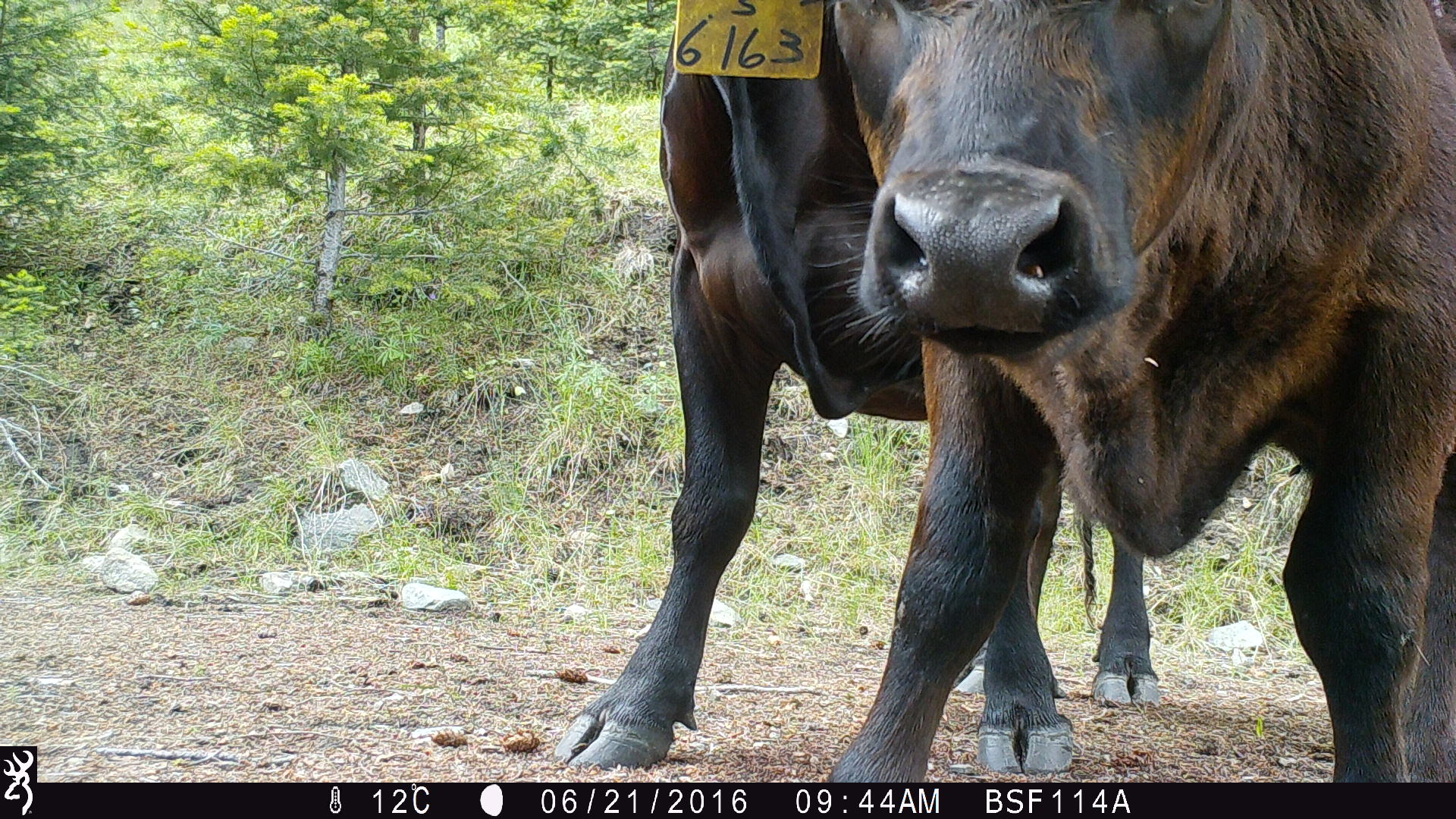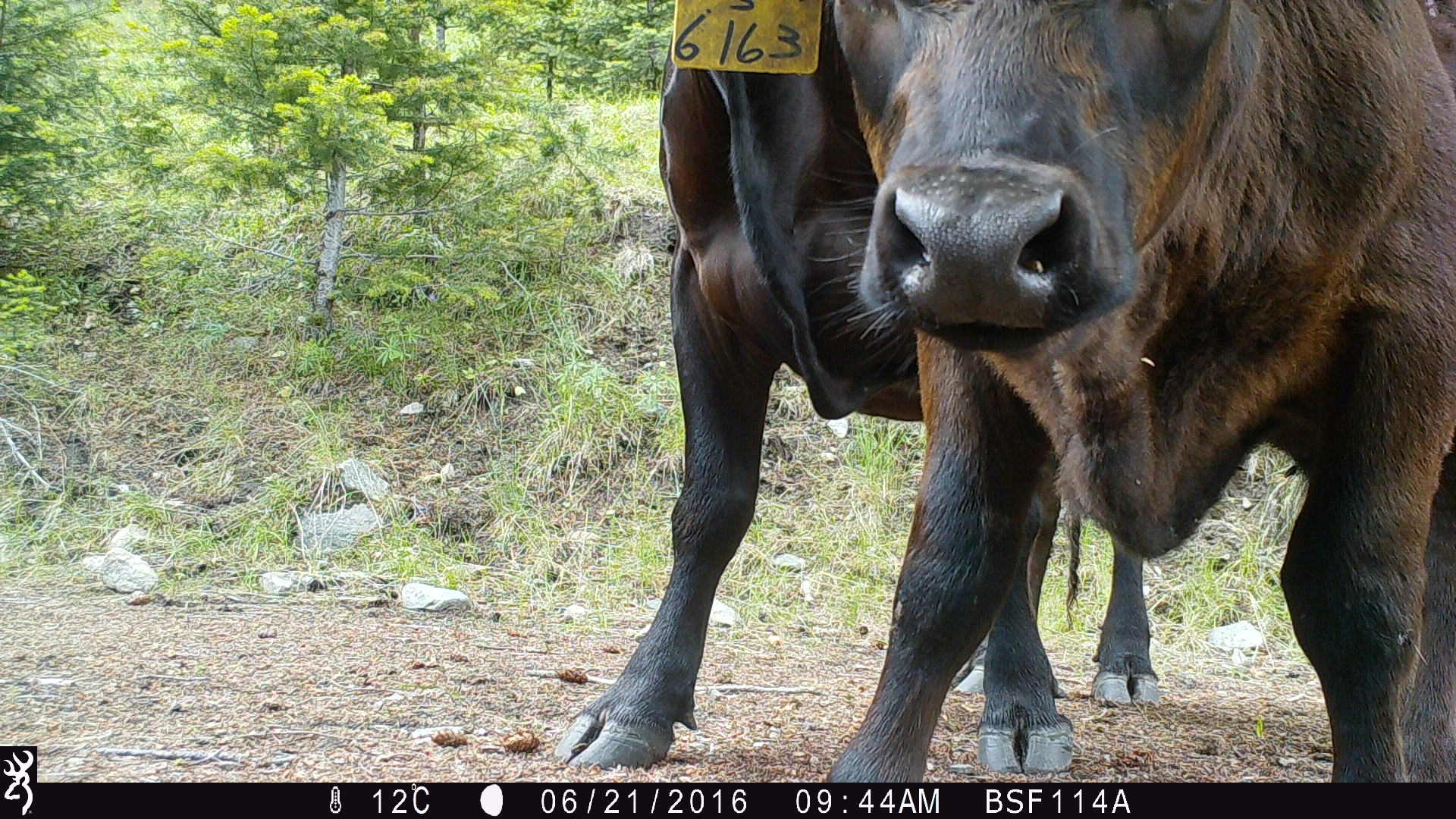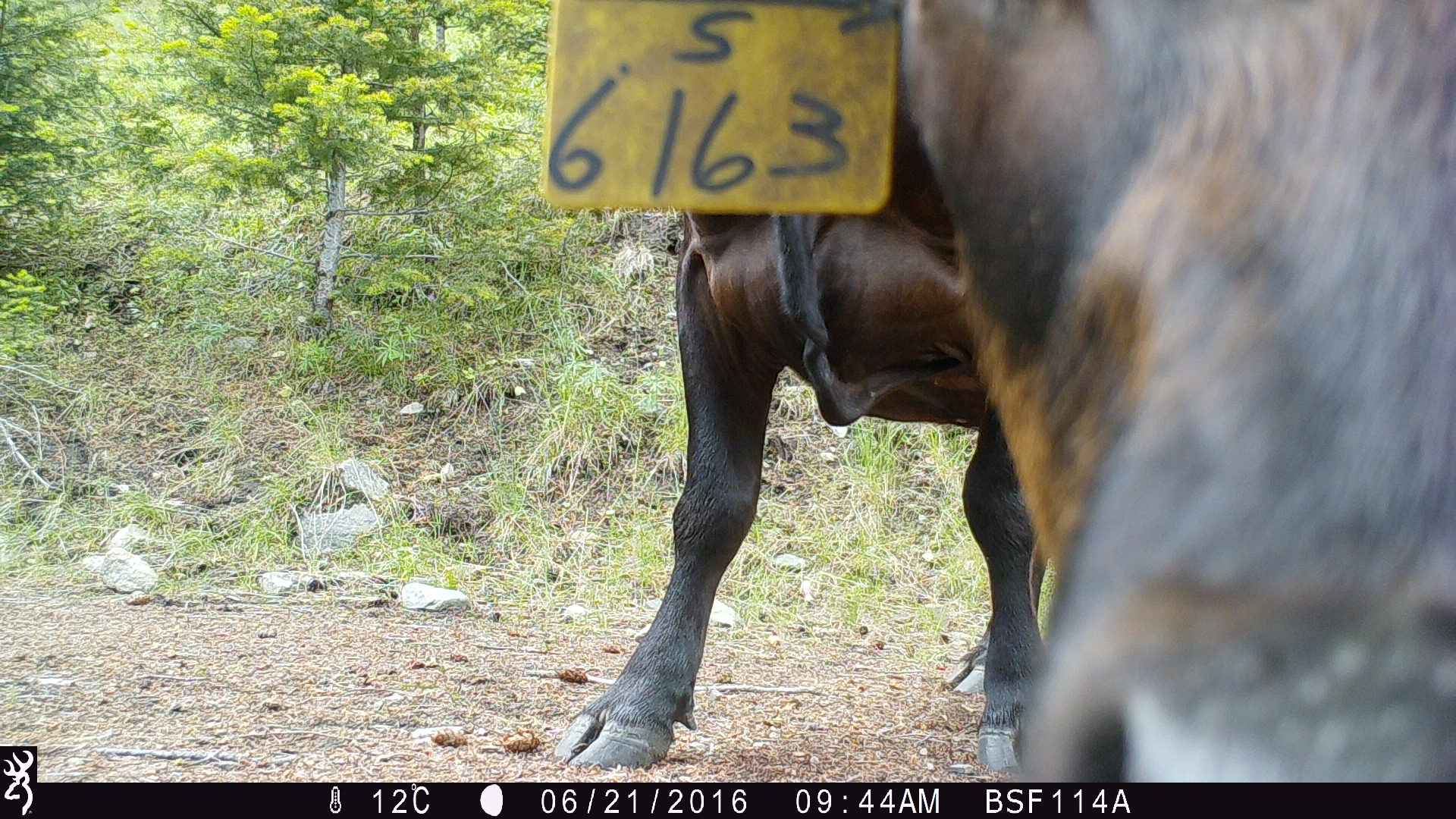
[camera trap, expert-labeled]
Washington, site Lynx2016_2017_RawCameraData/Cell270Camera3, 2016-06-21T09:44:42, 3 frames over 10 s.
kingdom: Animalia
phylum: Chordata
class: Mammalia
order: Artiodactyla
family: Bovidae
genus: Bos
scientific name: Bos taurus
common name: domestic cattle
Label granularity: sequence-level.